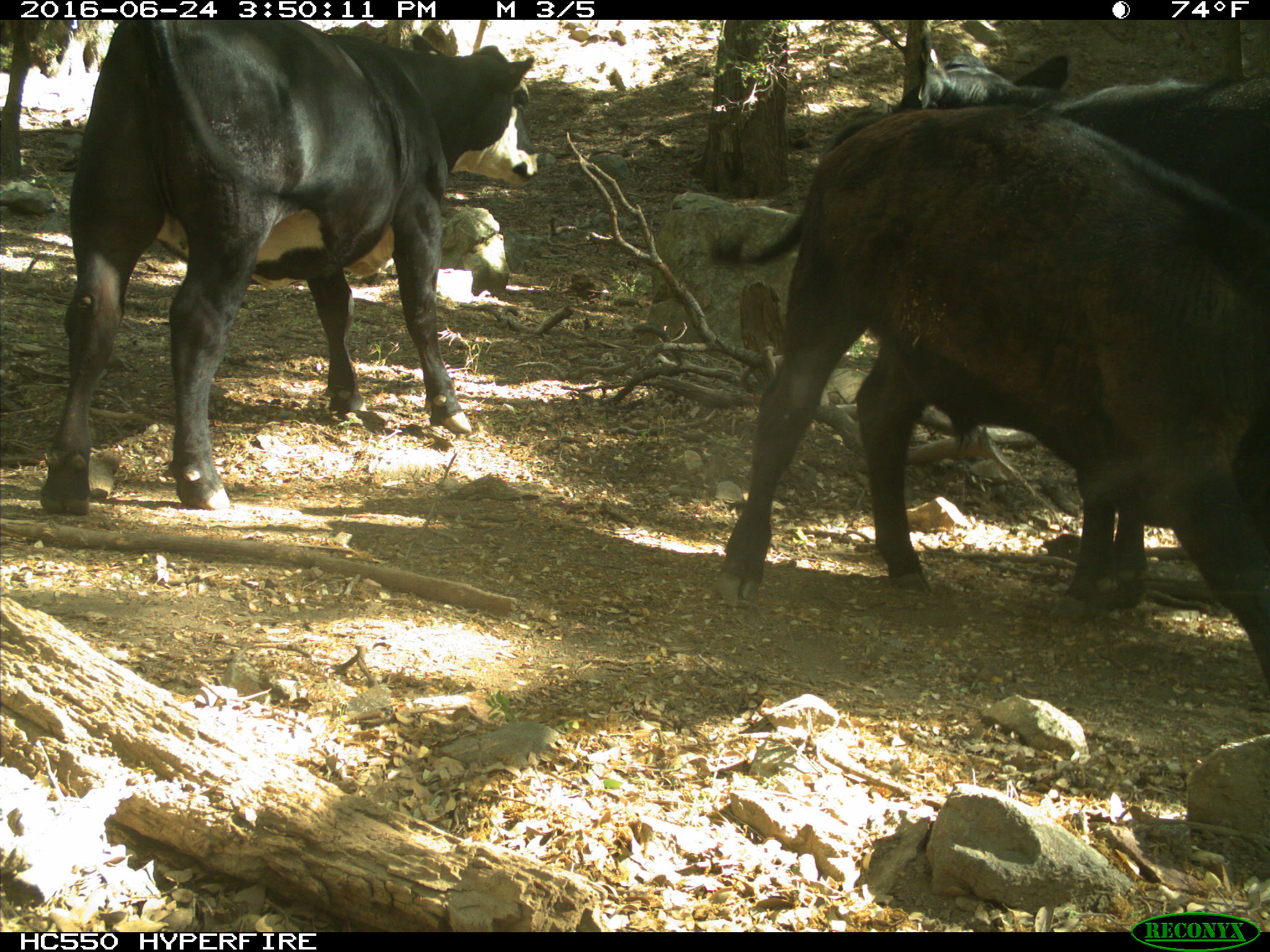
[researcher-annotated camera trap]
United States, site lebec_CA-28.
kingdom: Animalia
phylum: Chordata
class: Mammalia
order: Artiodactyla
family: Bovidae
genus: Bos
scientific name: Bos taurus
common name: domestic cow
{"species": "Bos taurus (domestic cow)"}